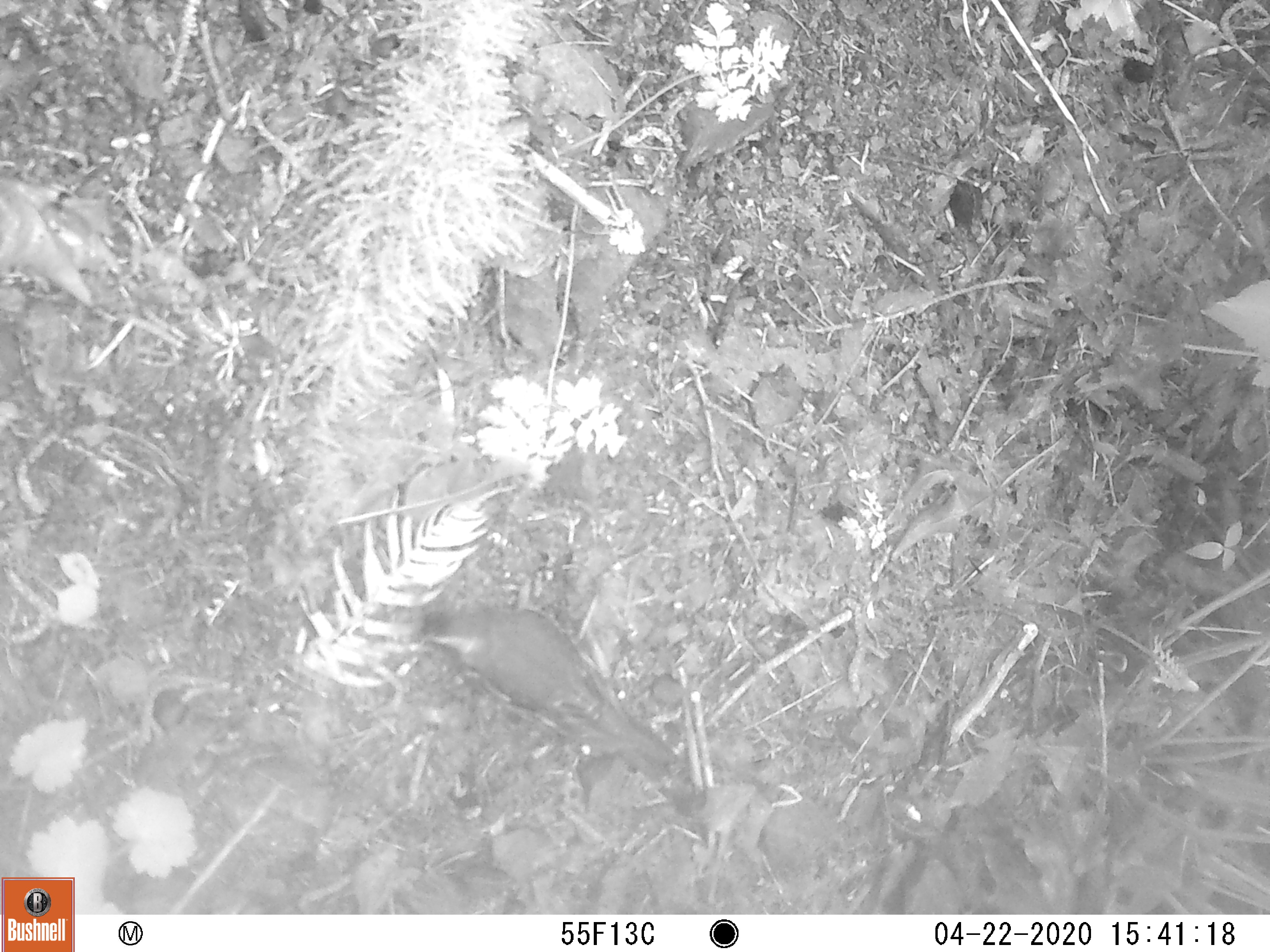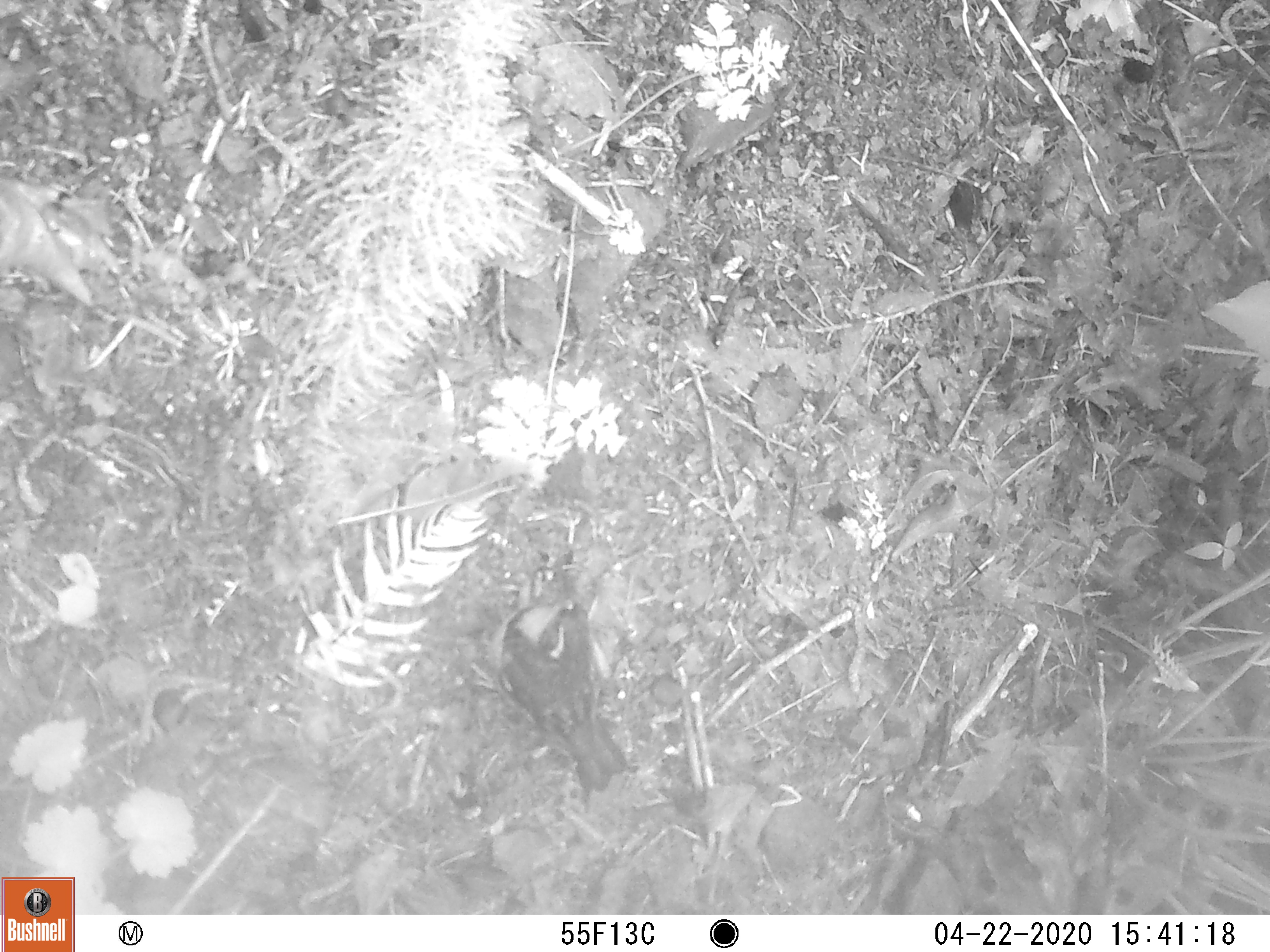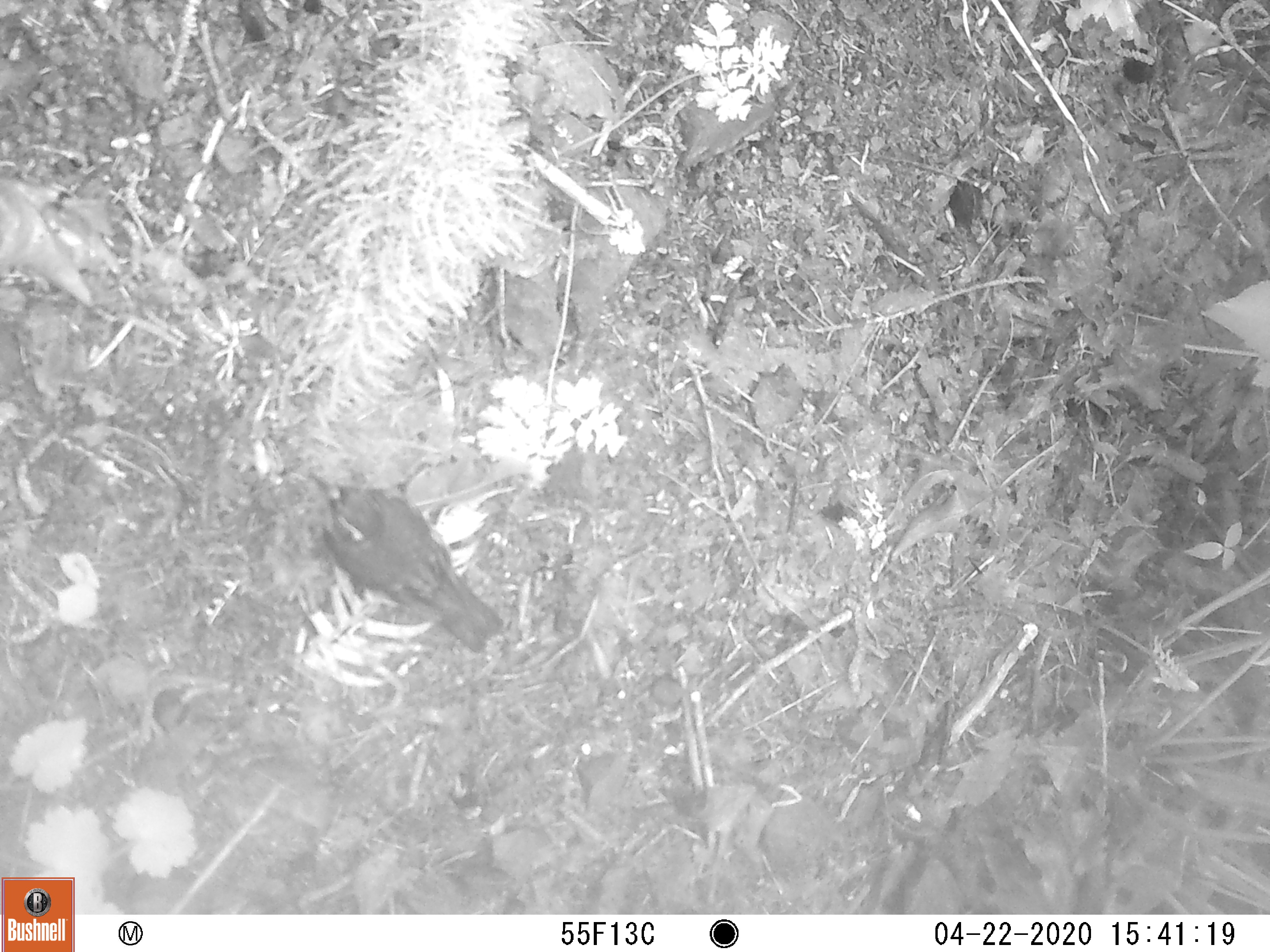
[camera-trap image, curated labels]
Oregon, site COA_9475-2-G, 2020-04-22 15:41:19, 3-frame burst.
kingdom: Animalia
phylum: Chordata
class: Aves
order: Passeriformes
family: Turdidae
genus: Ixoreus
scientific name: Ixoreus naevius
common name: varied thrush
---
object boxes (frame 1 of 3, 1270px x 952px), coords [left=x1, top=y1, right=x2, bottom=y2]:
varied thrush: [left=414, top=604, right=671, bottom=775]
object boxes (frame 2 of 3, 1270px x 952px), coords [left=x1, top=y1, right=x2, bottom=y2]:
varied thrush: [left=467, top=557, right=623, bottom=791]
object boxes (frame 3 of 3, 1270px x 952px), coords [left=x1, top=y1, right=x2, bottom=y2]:
varied thrush: [left=311, top=477, right=504, bottom=658]